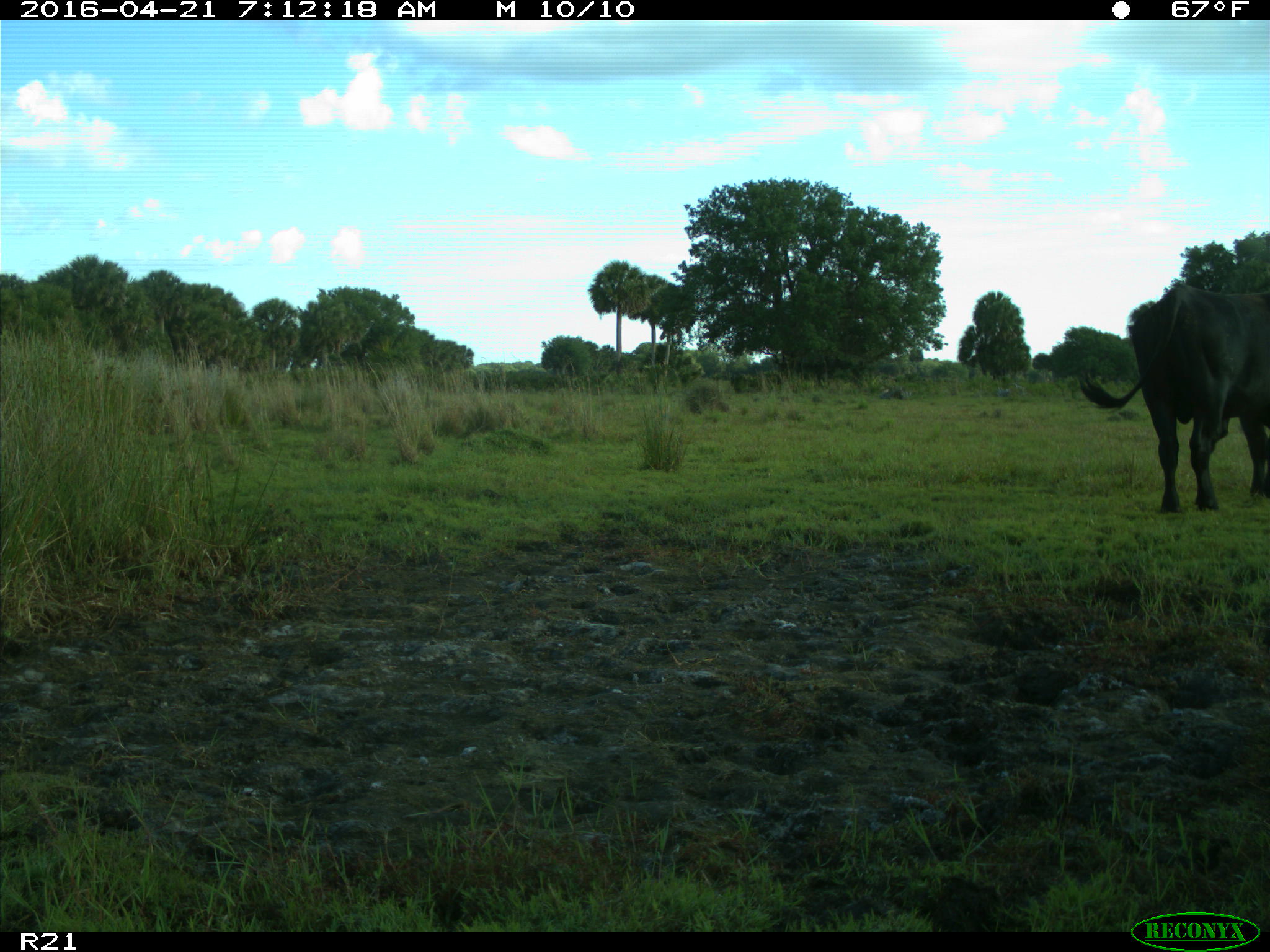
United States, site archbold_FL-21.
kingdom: Animalia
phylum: Chordata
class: Mammalia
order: Artiodactyla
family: Bovidae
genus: Bos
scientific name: Bos taurus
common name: domestic cow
Bos taurus (domestic cow).